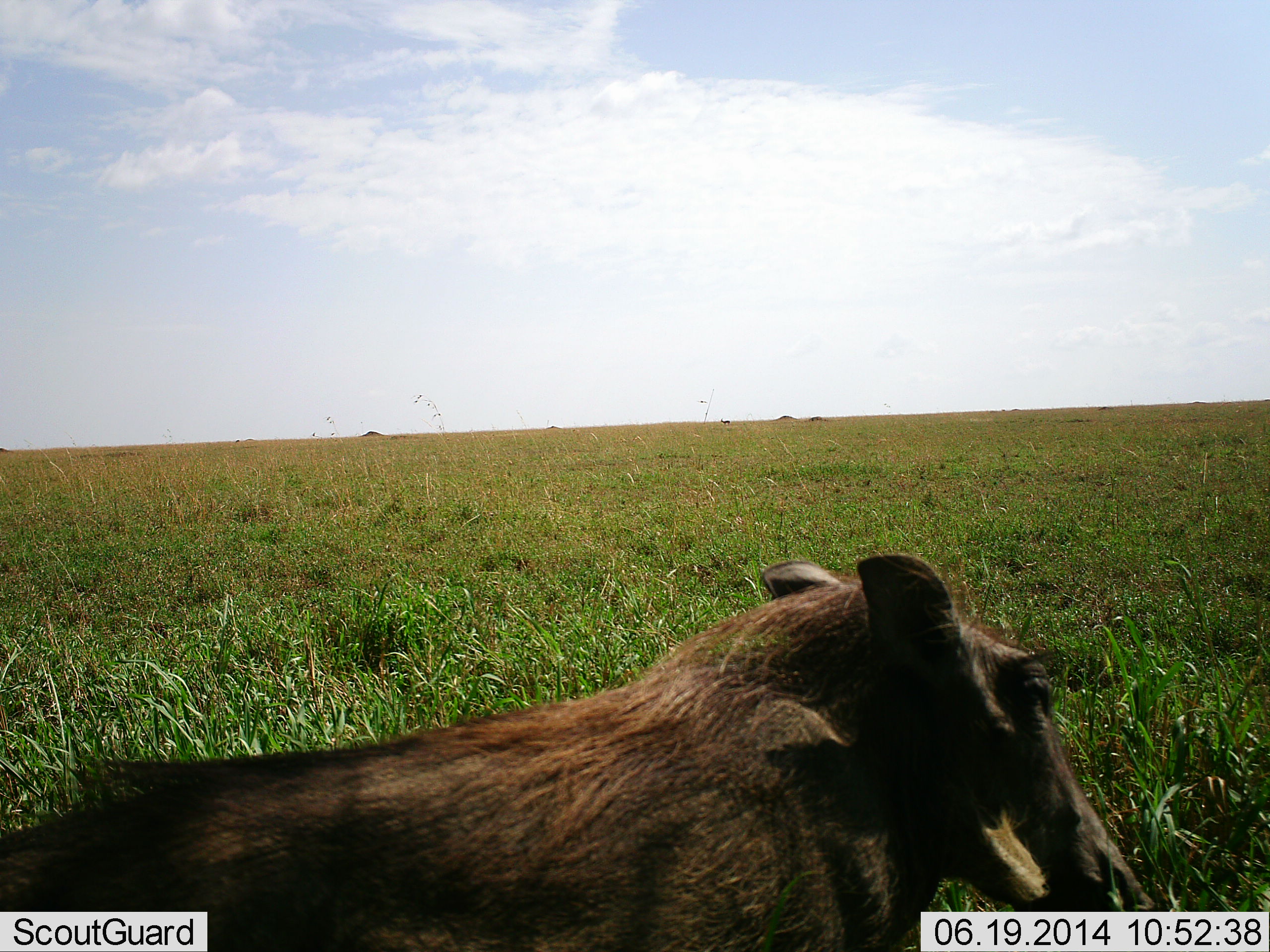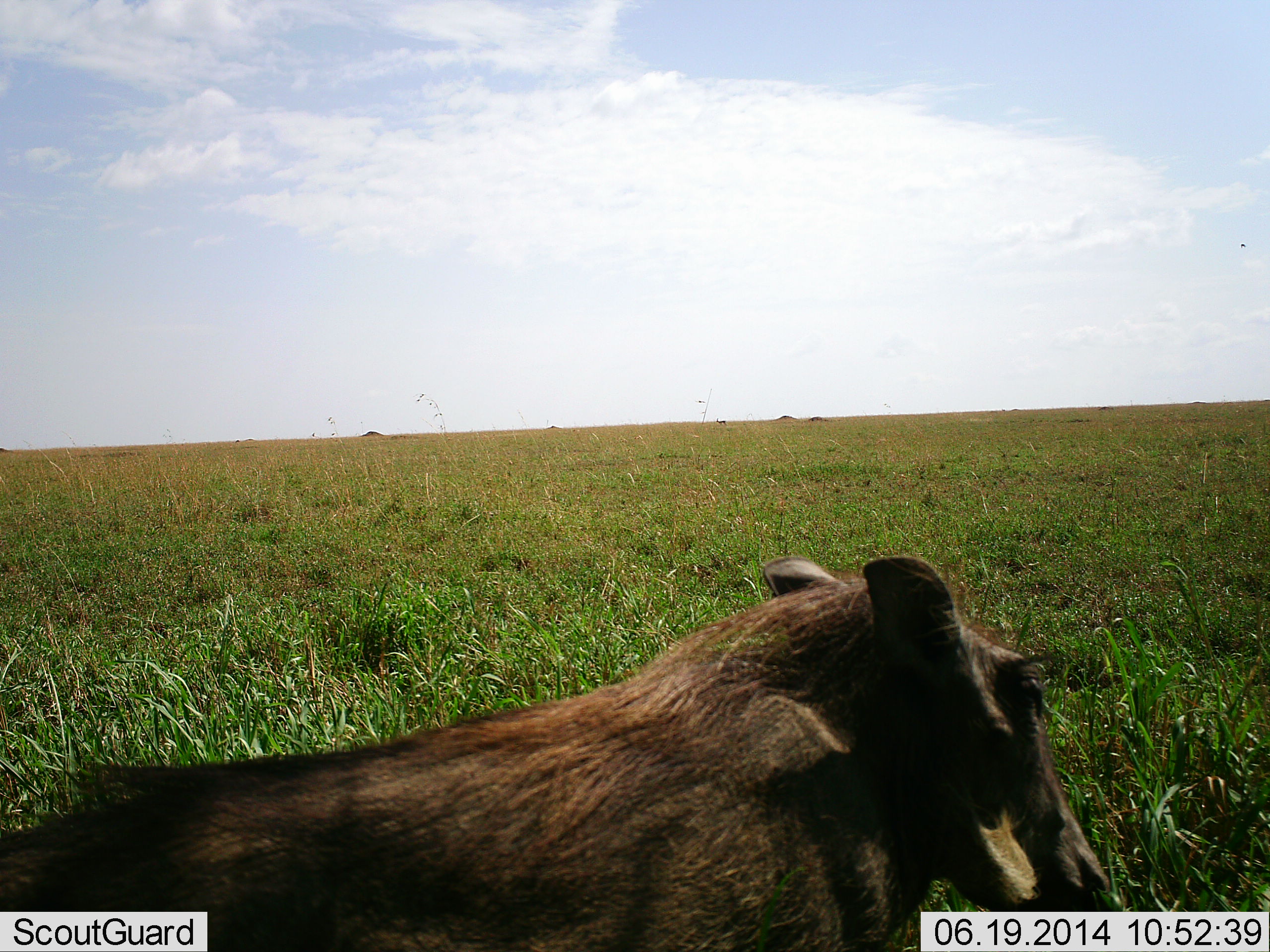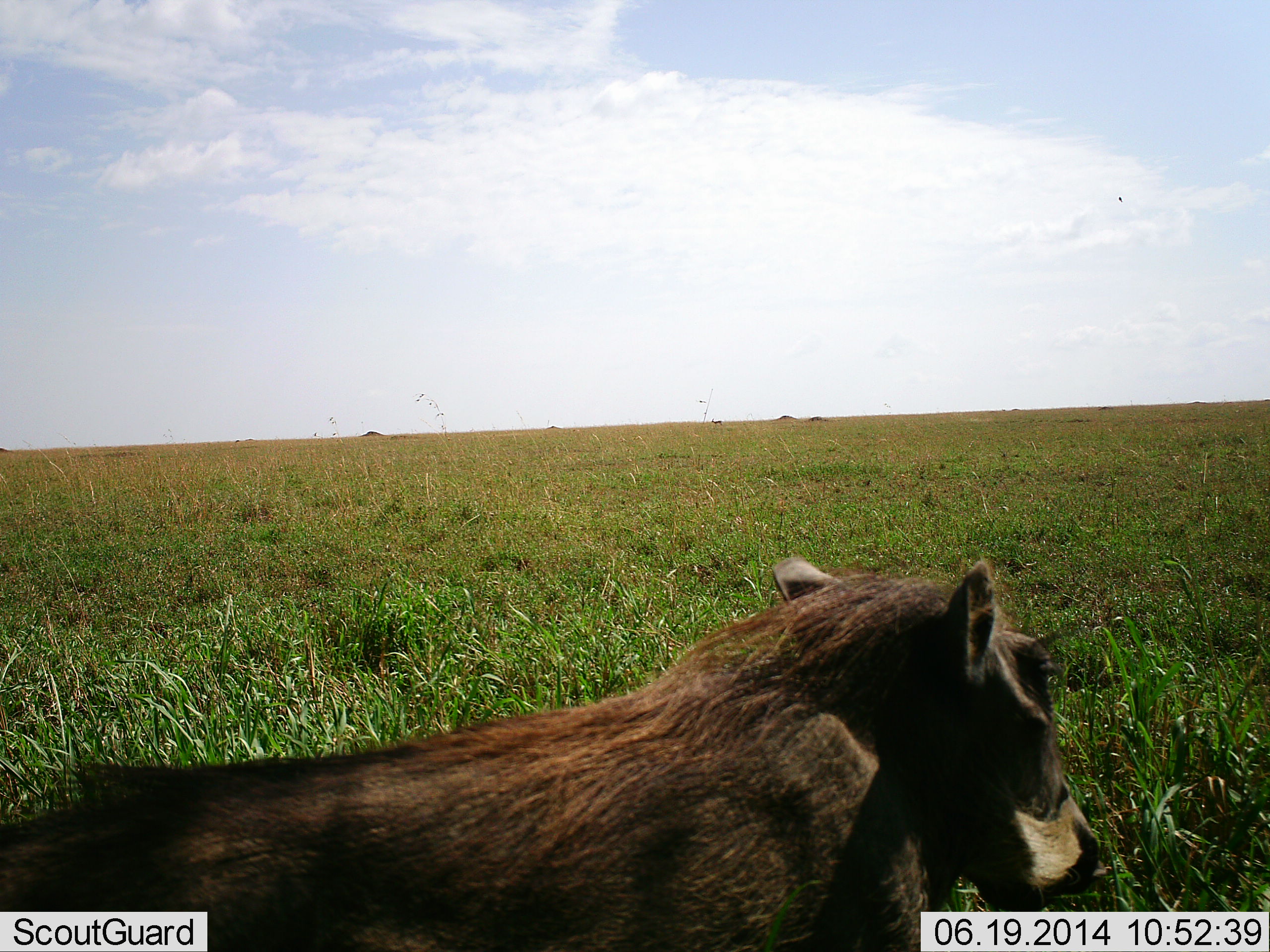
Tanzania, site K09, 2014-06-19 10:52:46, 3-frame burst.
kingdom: Animalia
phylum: Chordata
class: Mammalia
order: Artiodactyla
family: Suidae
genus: Phacochoerus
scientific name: Phacochoerus africanus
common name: warthog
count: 1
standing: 40%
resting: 20%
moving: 20%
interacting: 0%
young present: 0%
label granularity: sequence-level